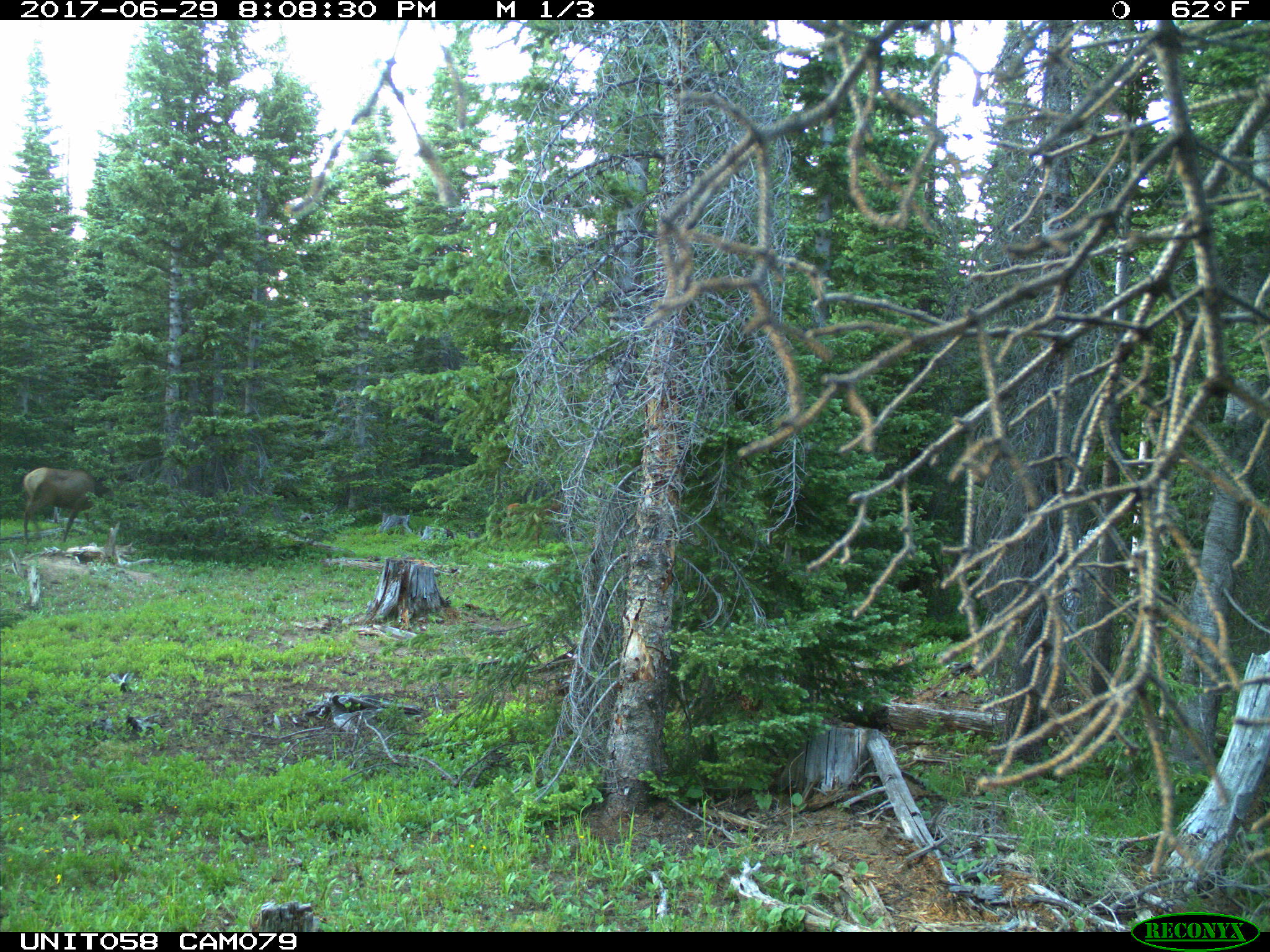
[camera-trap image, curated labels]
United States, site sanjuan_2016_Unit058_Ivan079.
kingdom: Animalia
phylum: Chordata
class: Mammalia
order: Artiodactyla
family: Cervidae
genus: Cervus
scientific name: Cervus elaphus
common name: red deer